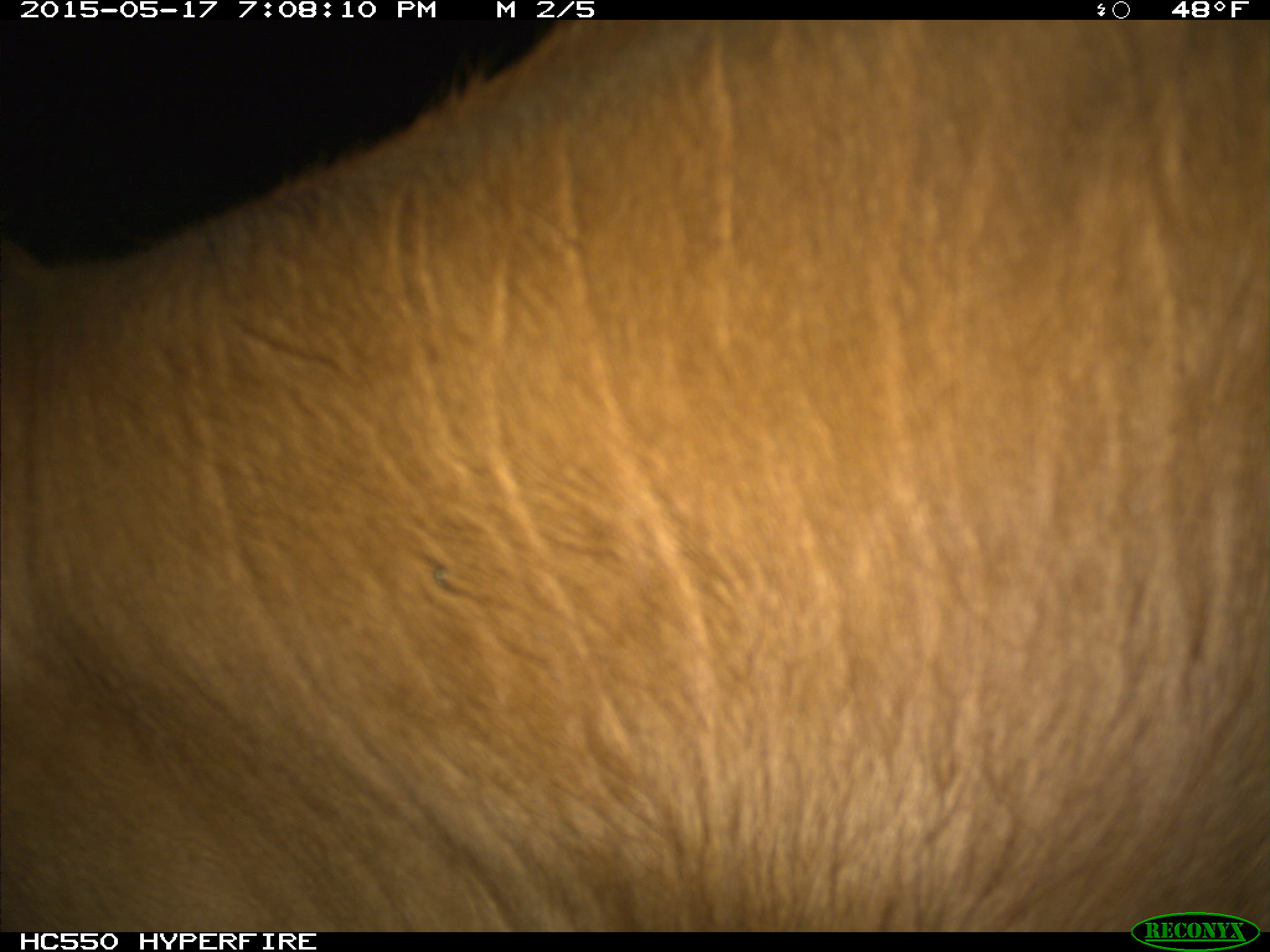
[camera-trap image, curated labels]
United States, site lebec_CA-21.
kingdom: Animalia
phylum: Chordata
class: Mammalia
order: Artiodactyla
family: Bovidae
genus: Bos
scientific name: Bos taurus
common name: domestic cow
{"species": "Bos taurus (domestic cow)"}